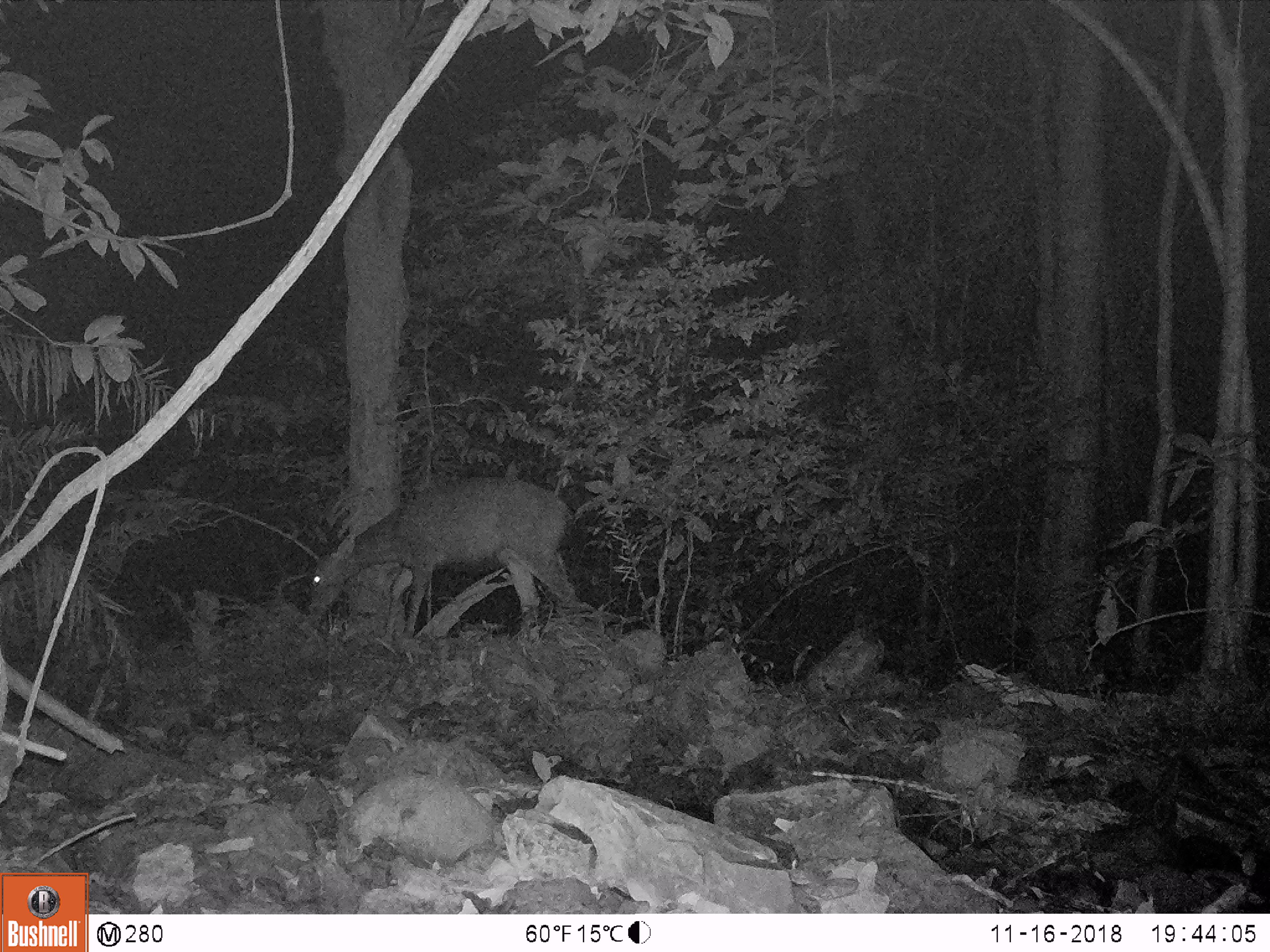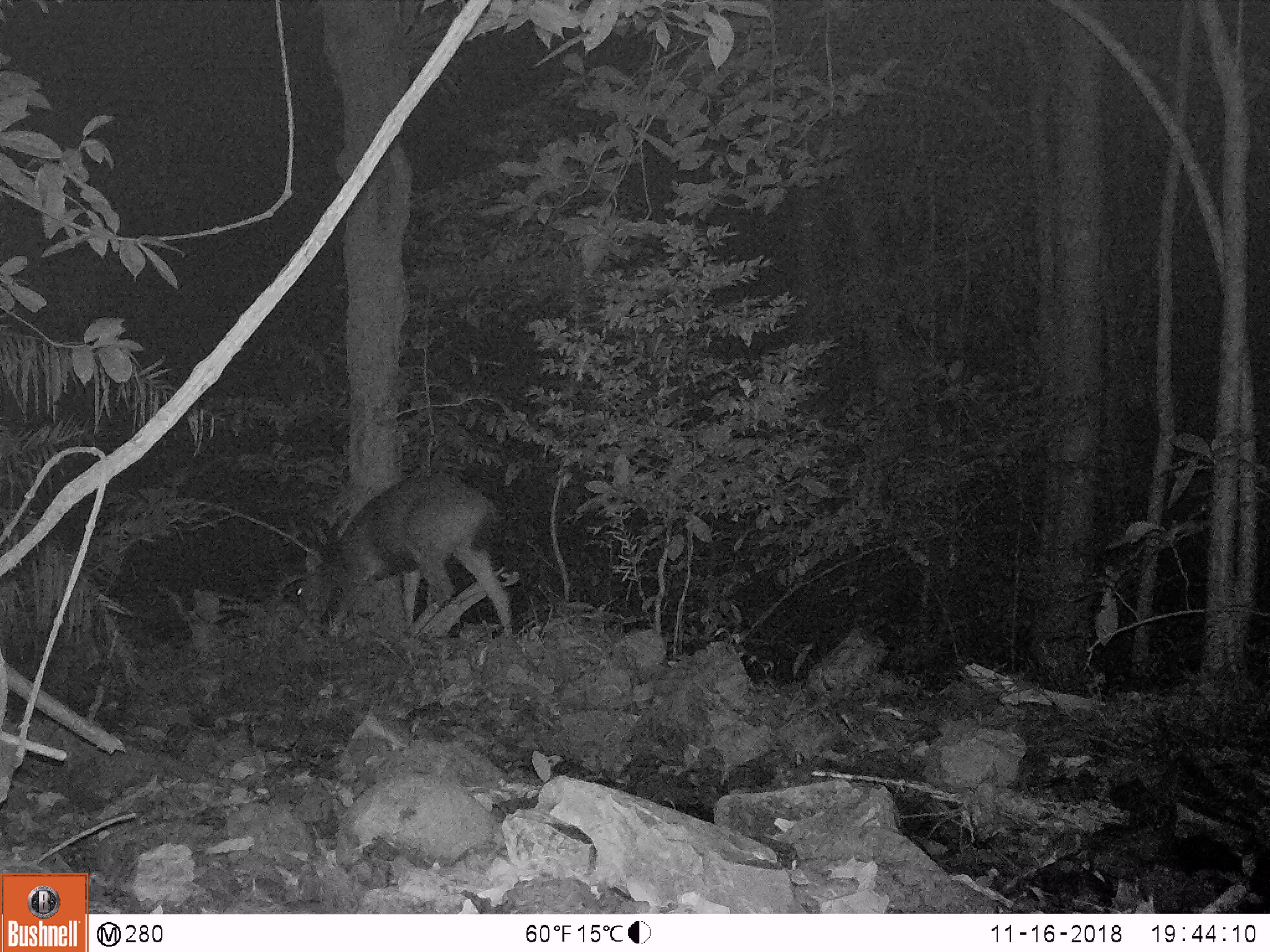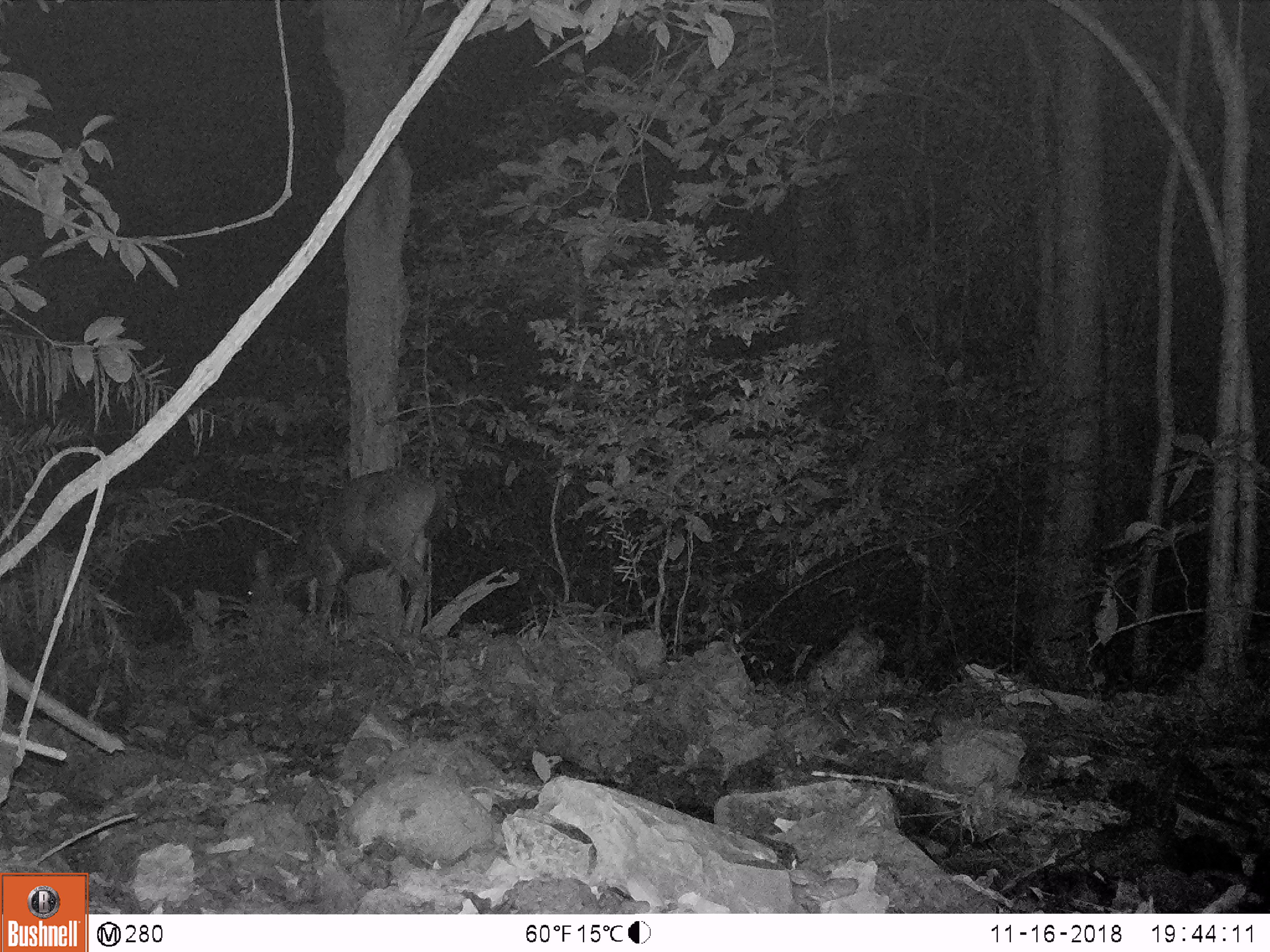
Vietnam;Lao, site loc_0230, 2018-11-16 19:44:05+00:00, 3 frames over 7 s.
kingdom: Animalia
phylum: Chordata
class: Mammalia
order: Artiodactyla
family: Cervidae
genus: Rusa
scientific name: Rusa unicolor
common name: sambar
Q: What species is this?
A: Sambar (Rusa unicolor).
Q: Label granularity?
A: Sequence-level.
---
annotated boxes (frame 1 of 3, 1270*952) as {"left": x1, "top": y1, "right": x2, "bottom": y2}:
sambar: {"left": 308, "top": 474, "right": 580, "bottom": 639}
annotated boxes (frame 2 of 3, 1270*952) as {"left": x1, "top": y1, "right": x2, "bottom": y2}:
sambar: {"left": 295, "top": 471, "right": 512, "bottom": 634}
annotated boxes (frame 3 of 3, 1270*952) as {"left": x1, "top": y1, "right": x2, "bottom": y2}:
sambar: {"left": 245, "top": 465, "right": 436, "bottom": 631}